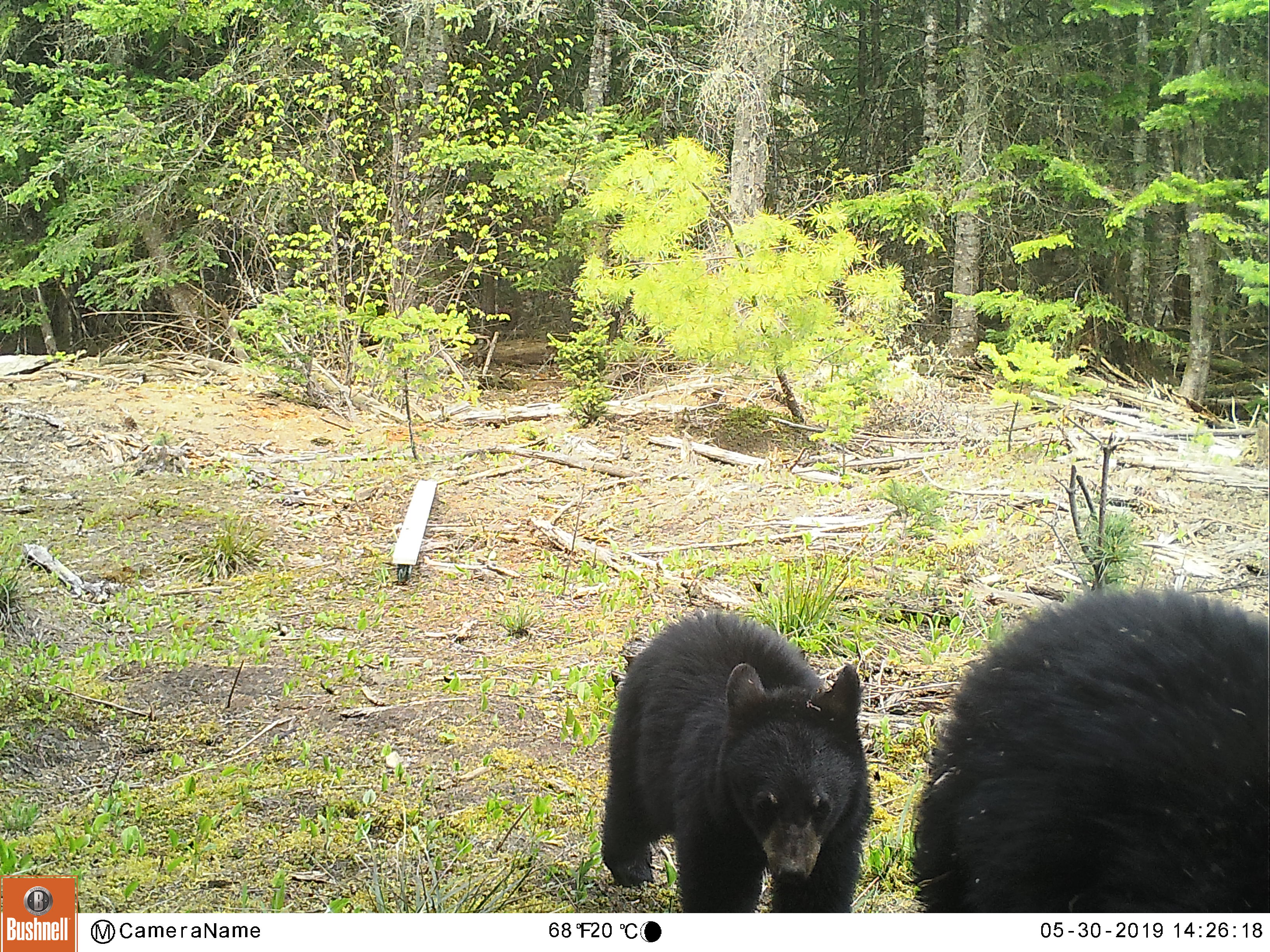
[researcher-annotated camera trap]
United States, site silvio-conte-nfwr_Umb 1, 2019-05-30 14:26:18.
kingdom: Animalia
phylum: Chordata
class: Mammalia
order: Carnivora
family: Ursidae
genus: Ursus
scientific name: Ursus americanus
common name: black bear